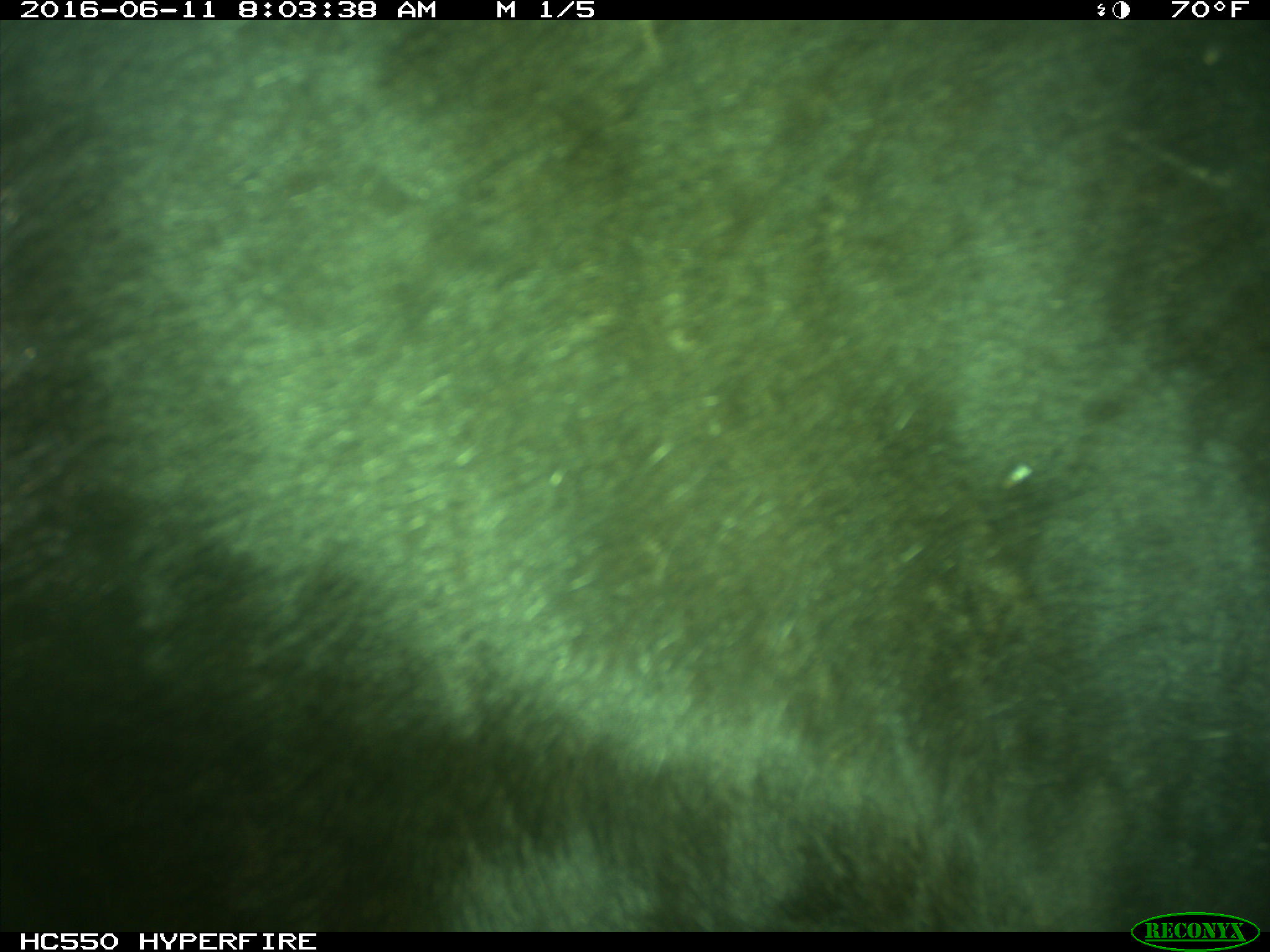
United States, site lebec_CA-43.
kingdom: Animalia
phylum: Chordata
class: Mammalia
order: Artiodactyla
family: Bovidae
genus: Bos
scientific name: Bos taurus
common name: domestic cow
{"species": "Bos taurus (domestic cow)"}